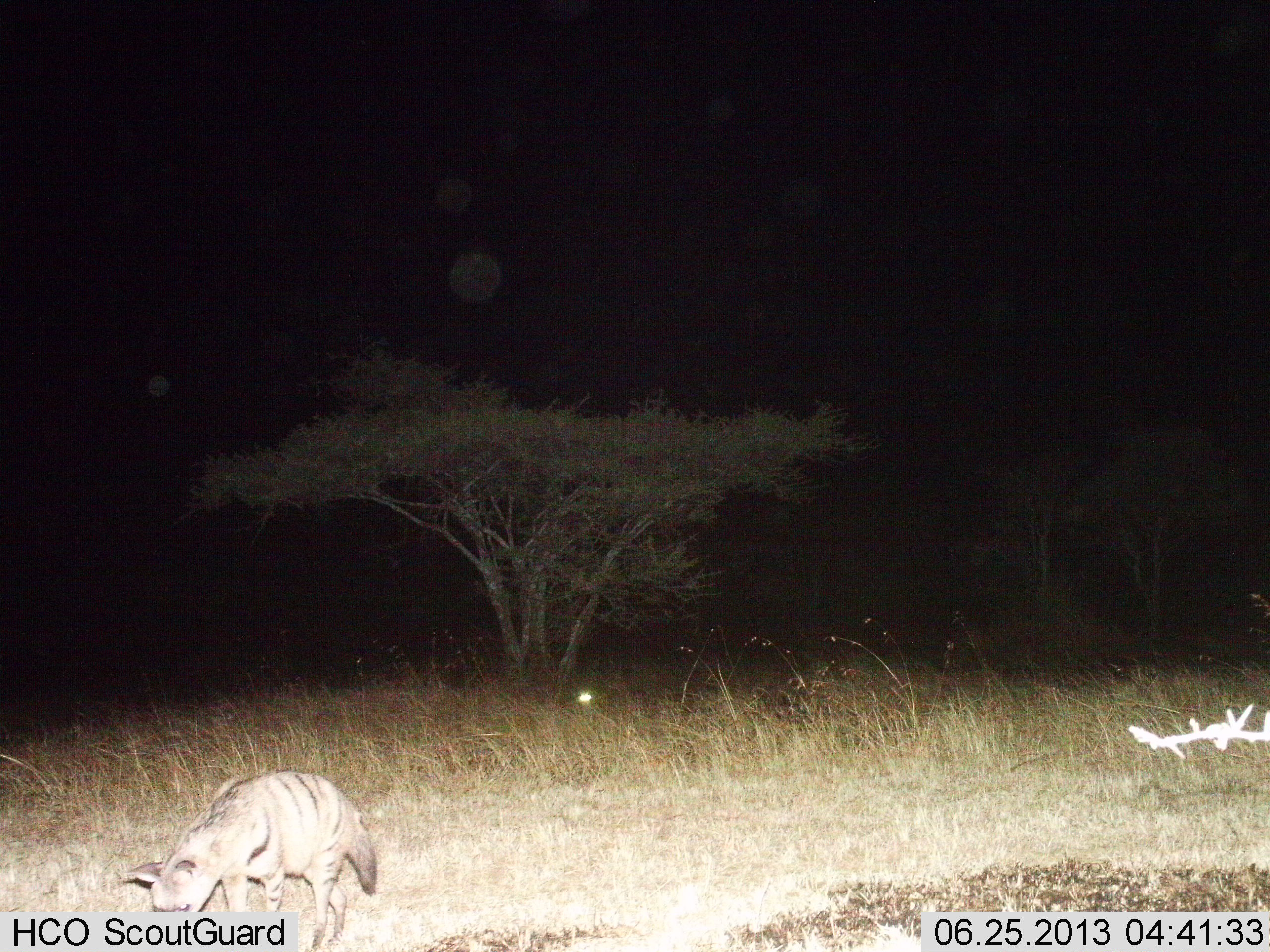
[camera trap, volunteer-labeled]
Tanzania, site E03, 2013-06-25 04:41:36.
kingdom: Animalia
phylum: Chordata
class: Mammalia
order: Carnivora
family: Hyaenidae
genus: Proteles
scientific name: Proteles cristatus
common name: aardwolf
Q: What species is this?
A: Aardwolf (Proteles cristatus).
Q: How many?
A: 1.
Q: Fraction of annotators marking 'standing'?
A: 60%.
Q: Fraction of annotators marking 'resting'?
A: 0%.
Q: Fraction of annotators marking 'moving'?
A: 30%.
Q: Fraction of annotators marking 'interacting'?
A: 0%.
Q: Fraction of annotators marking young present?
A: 0%.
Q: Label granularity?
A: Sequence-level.